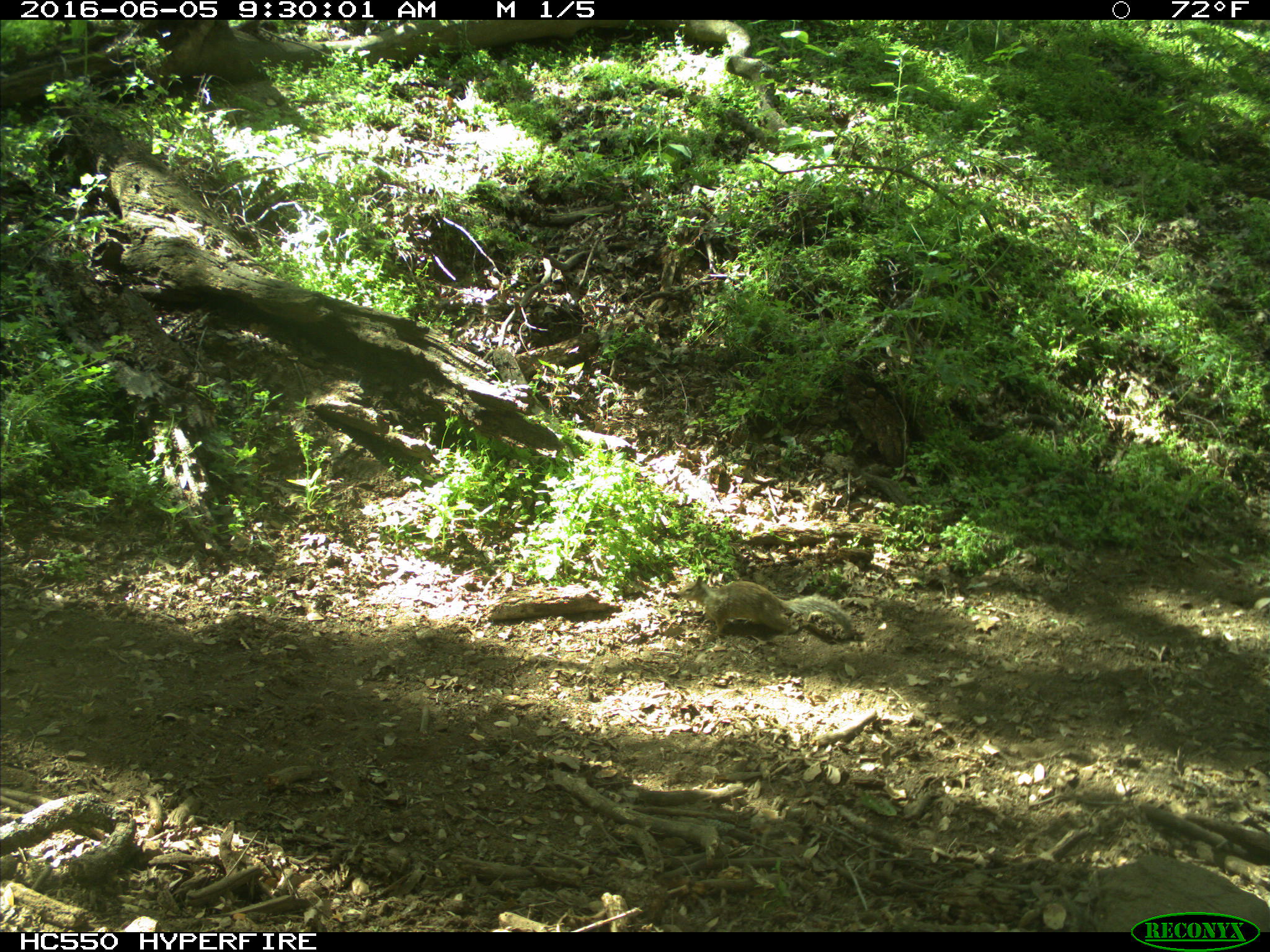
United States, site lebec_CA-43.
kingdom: Animalia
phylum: Chordata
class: Mammalia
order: Rodentia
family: Sciuridae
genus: Otospermophilus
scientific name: Otospermophilus beecheyi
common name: california ground squirrel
Otospermophilus beecheyi (california ground squirrel).